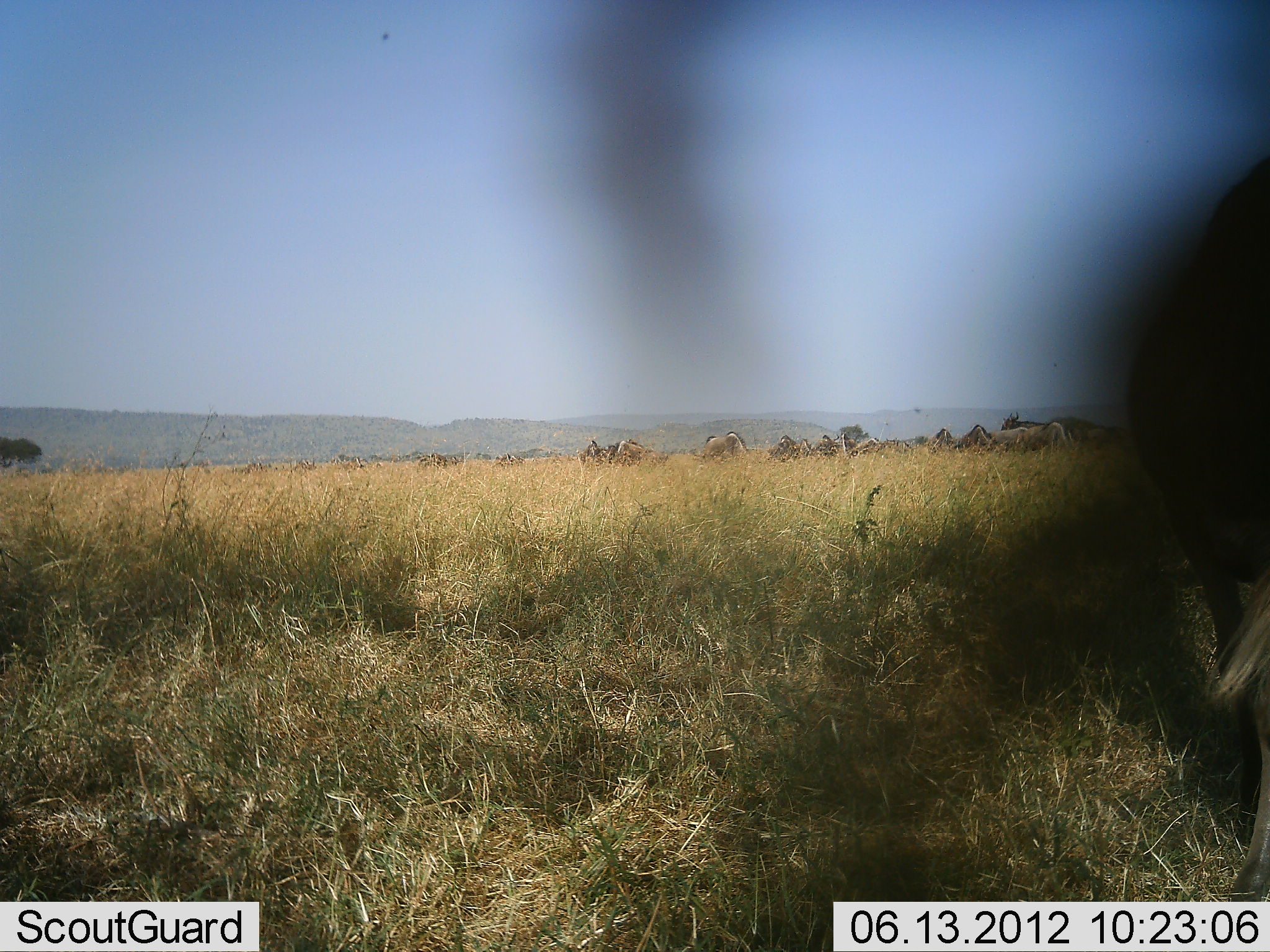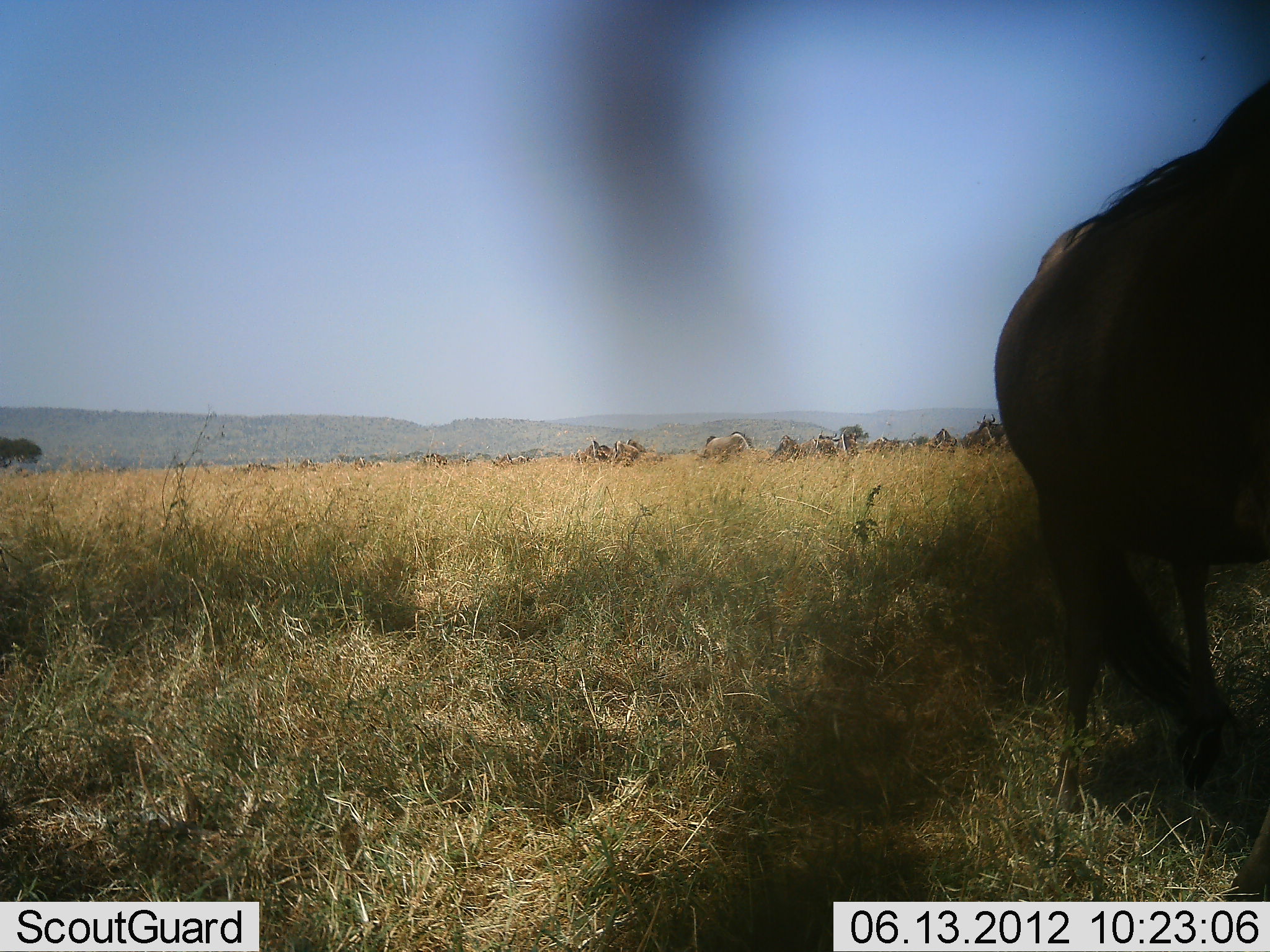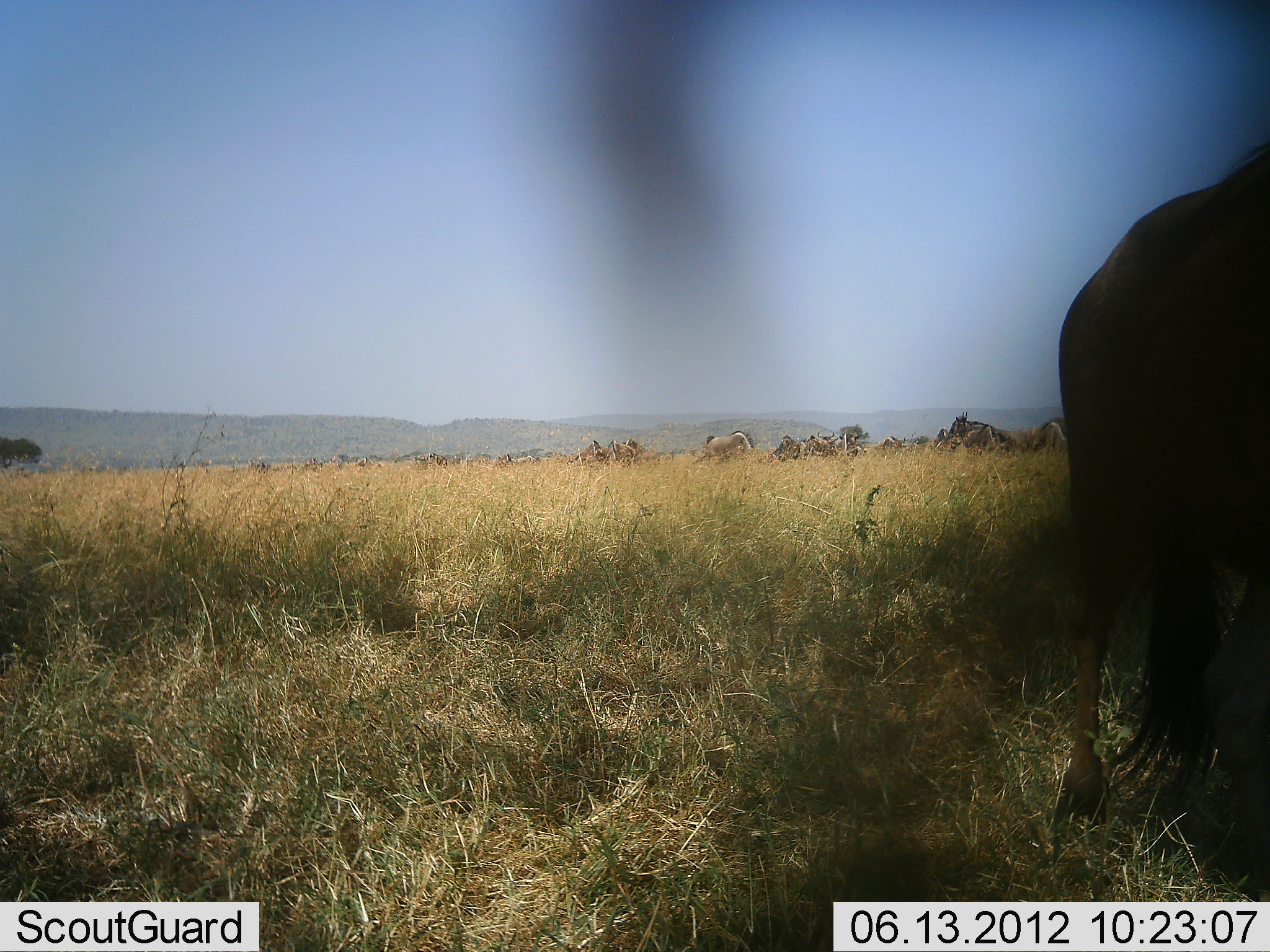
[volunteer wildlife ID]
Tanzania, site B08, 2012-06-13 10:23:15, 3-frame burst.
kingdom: Animalia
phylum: Chordata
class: Mammalia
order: Artiodactyla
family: Bovidae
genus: Connochaetes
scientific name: Connochaetes taurinus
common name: blue wildebeest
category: wildebeest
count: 11-50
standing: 40%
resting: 0%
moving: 90%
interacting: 0%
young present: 0%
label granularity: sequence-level